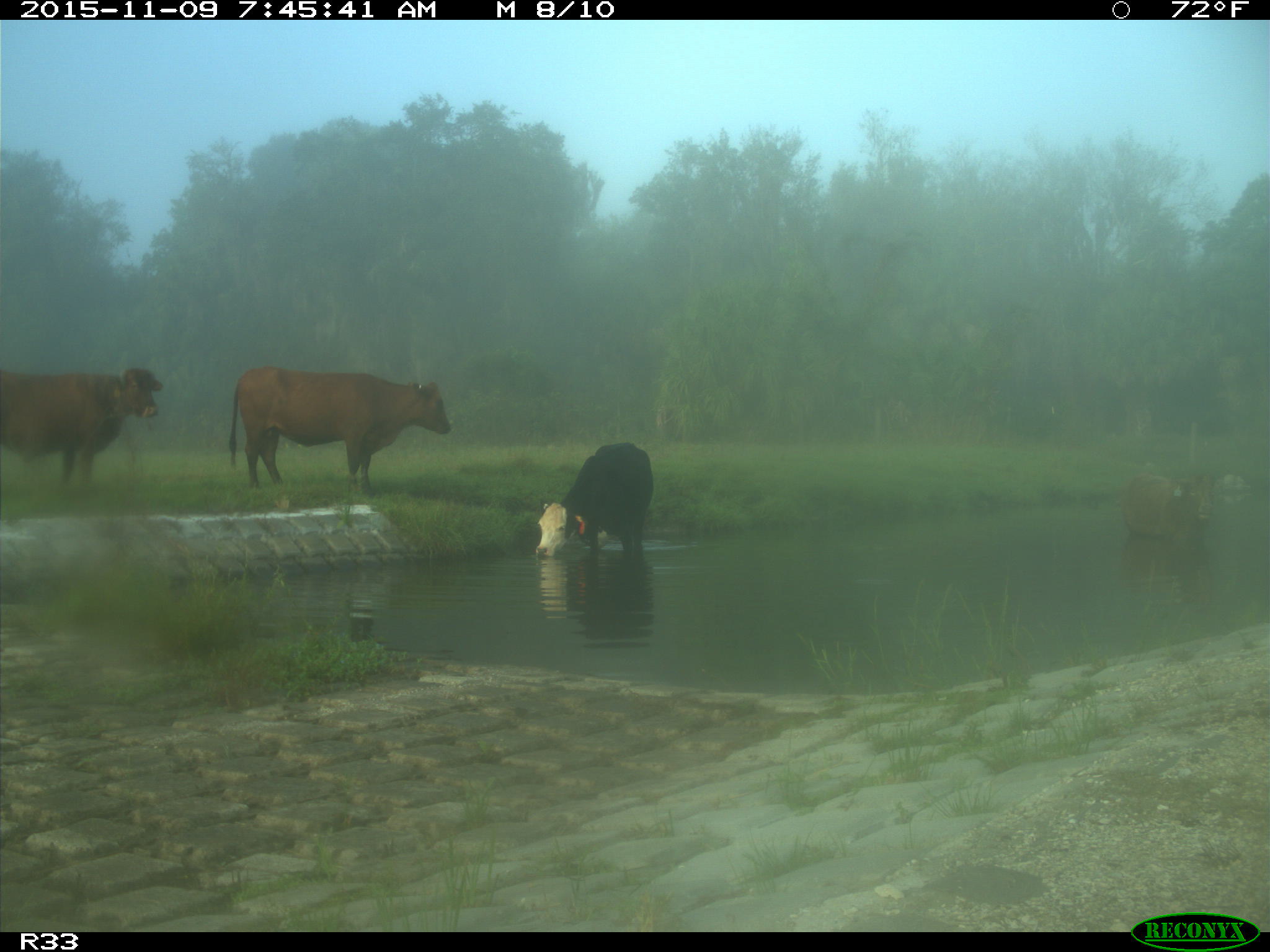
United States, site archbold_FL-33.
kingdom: Animalia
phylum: Chordata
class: Mammalia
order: Artiodactyla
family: Bovidae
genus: Bos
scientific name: Bos taurus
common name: domestic cow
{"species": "Bos taurus (domestic cow)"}